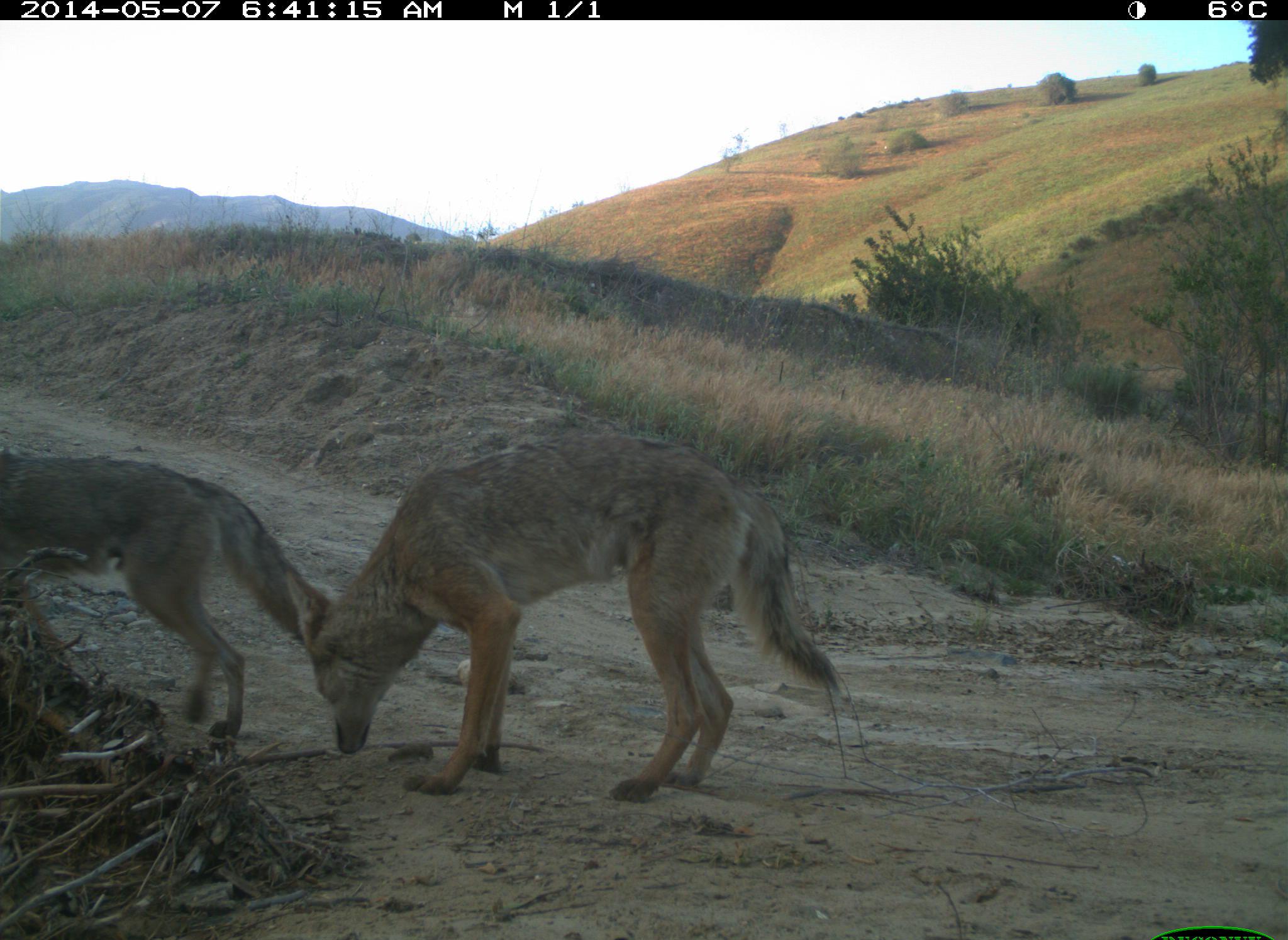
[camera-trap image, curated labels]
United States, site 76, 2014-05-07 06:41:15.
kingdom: Animalia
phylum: Chordata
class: Mammalia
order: Carnivora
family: Canidae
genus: Canis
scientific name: Canis latrans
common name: coyote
Coyote (Canis latrans).